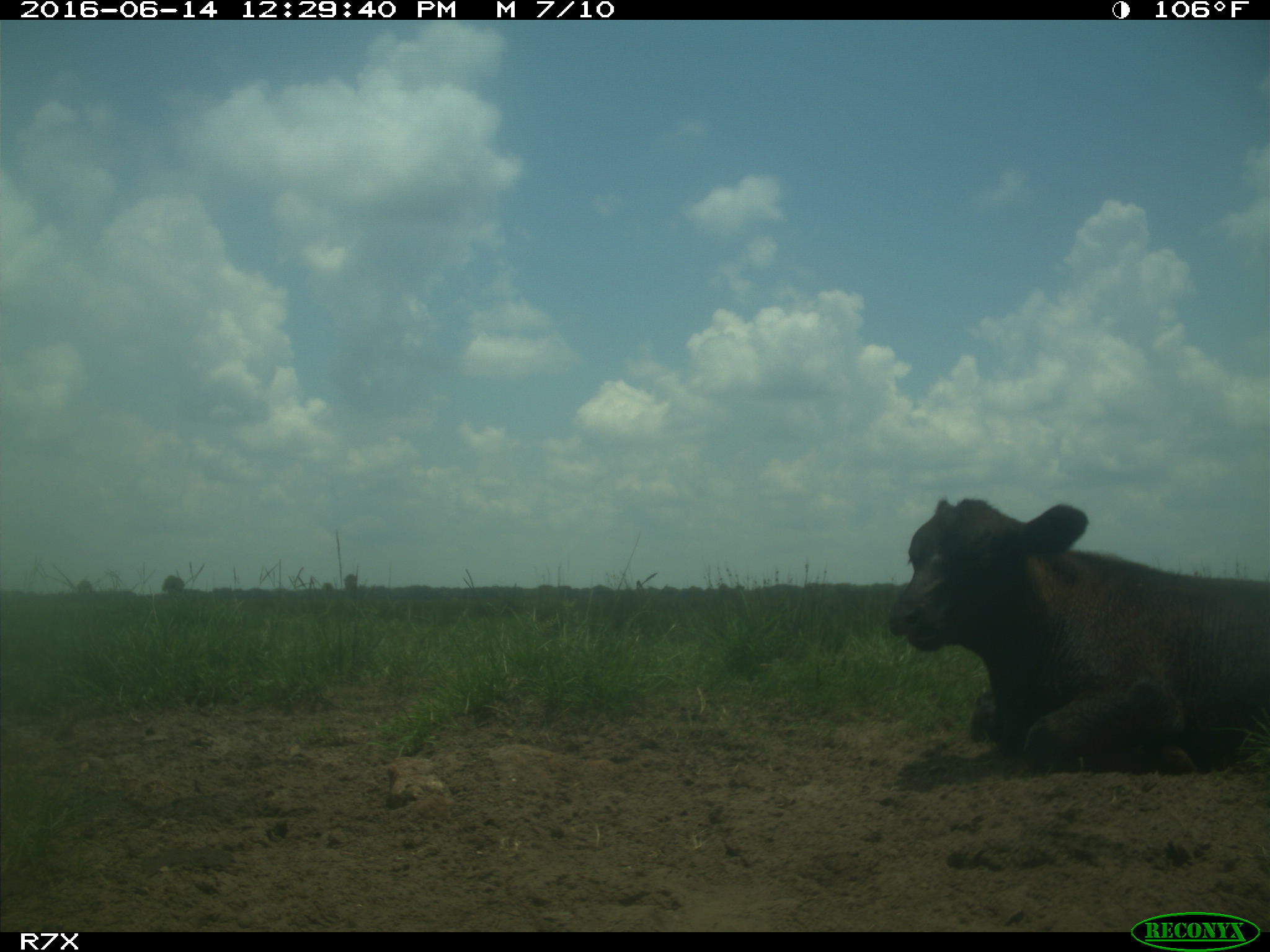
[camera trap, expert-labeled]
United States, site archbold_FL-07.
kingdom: Animalia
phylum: Chordata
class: Mammalia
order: Artiodactyla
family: Bovidae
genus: Bos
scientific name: Bos taurus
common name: domestic cow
Bos taurus (domestic cow).